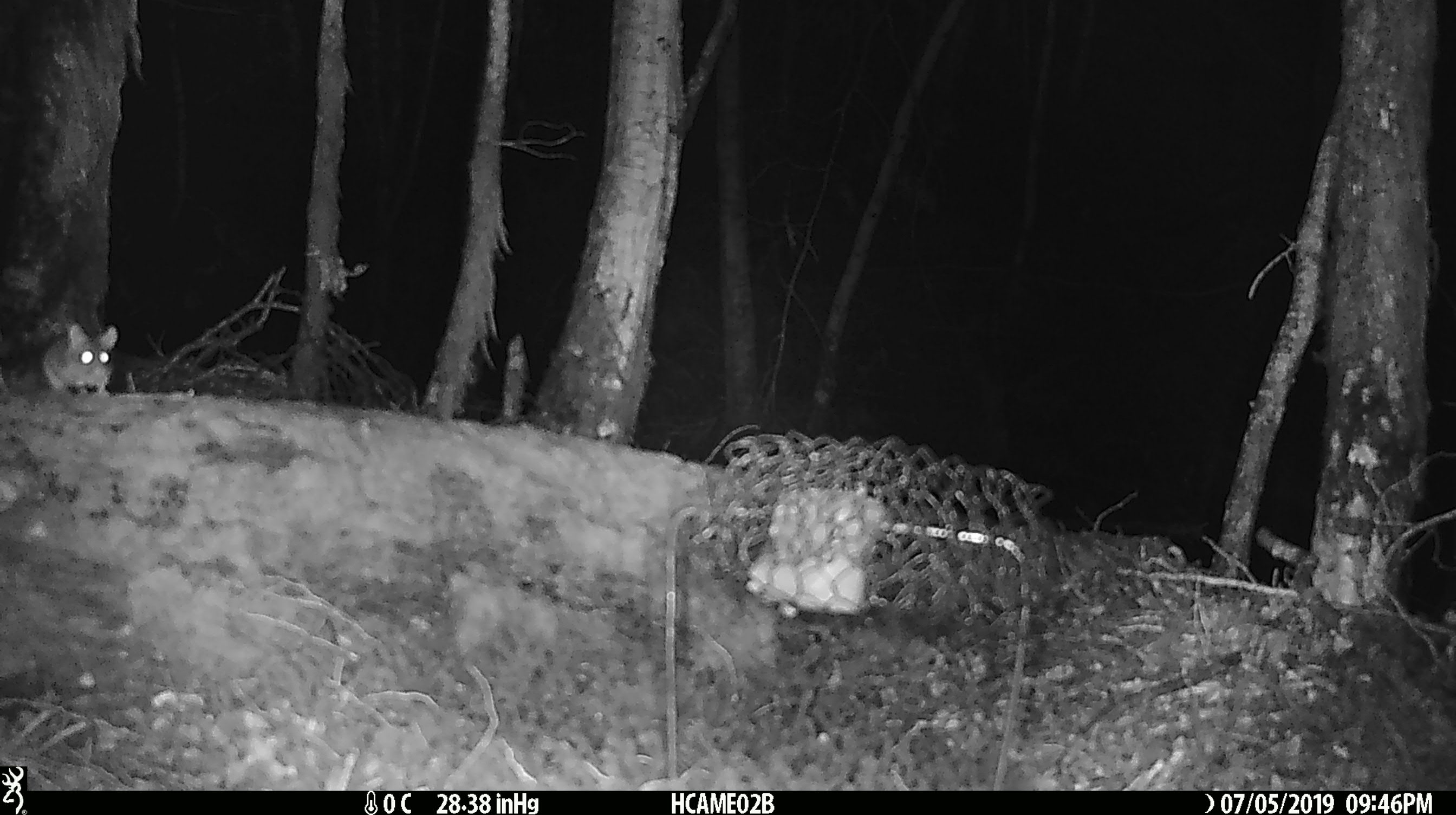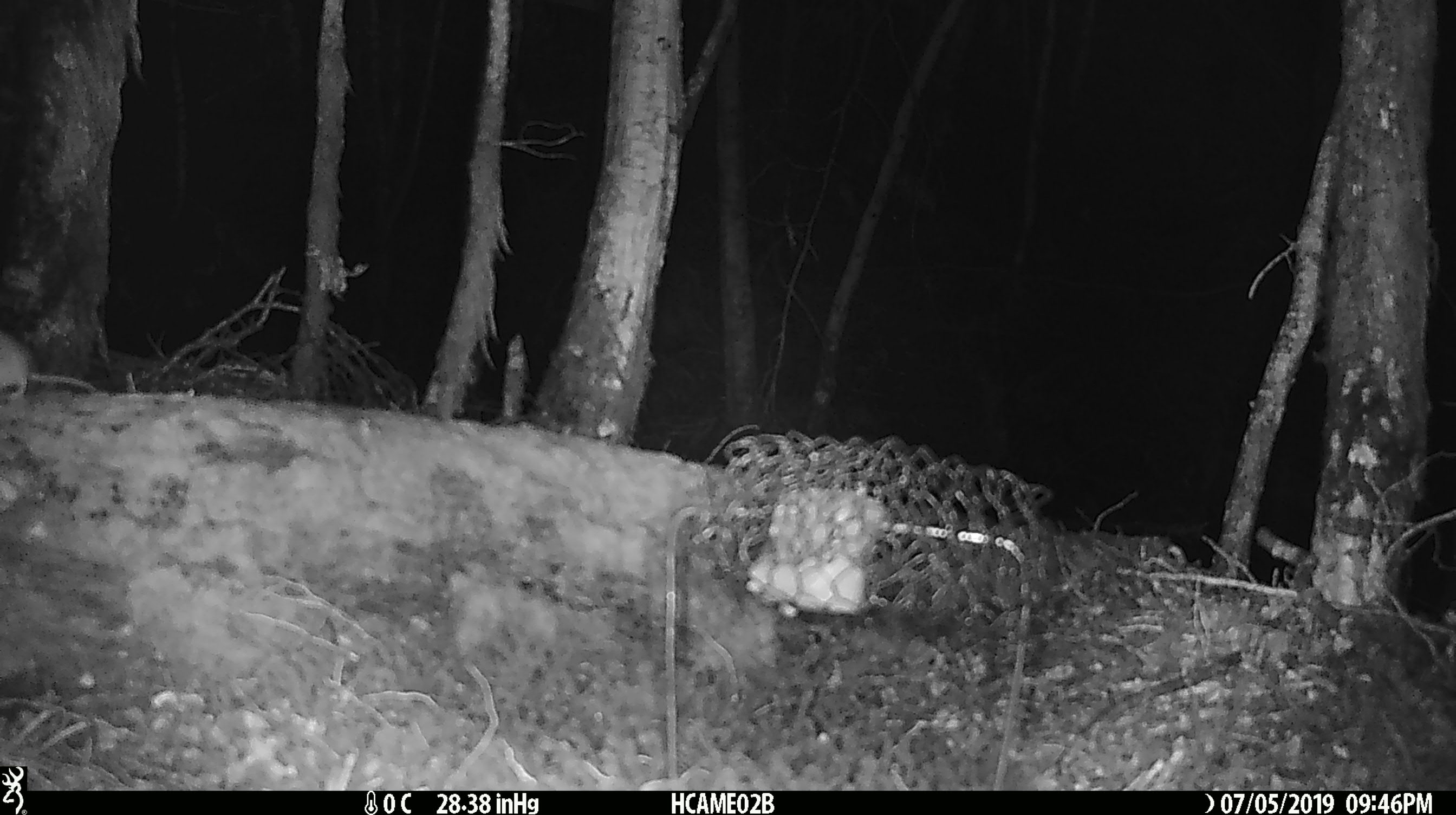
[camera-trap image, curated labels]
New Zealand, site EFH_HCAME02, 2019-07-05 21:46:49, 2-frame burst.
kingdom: Animalia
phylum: Chordata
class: Mammalia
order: Rodentia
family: Muridae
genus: Mus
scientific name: Mus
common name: mouse